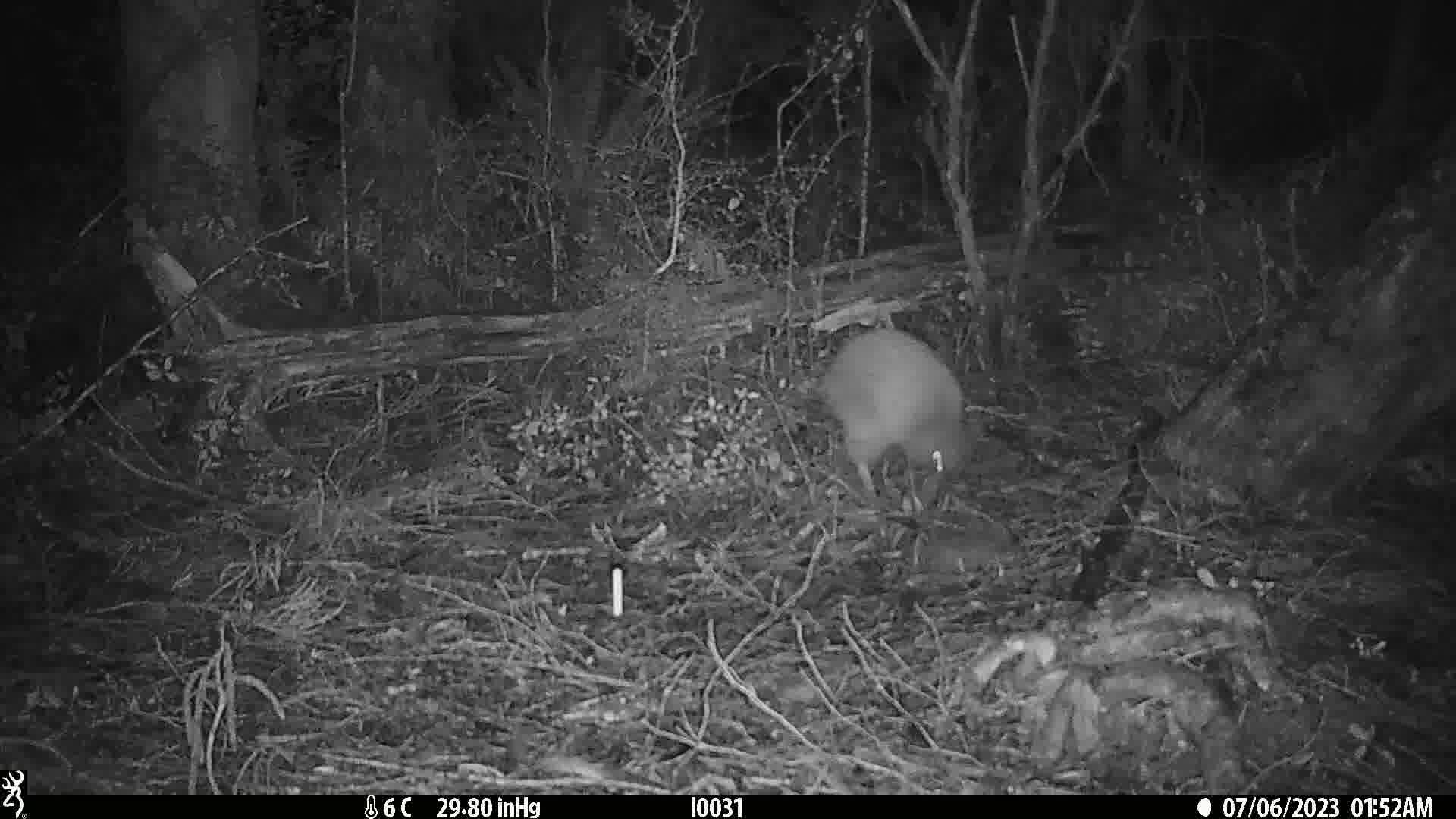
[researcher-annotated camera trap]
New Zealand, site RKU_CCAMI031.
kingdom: Animalia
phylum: Chordata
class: Aves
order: Apterygiformes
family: Apterygidae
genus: Apteryx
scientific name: Apteryx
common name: kiwi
Kiwi (Apteryx).